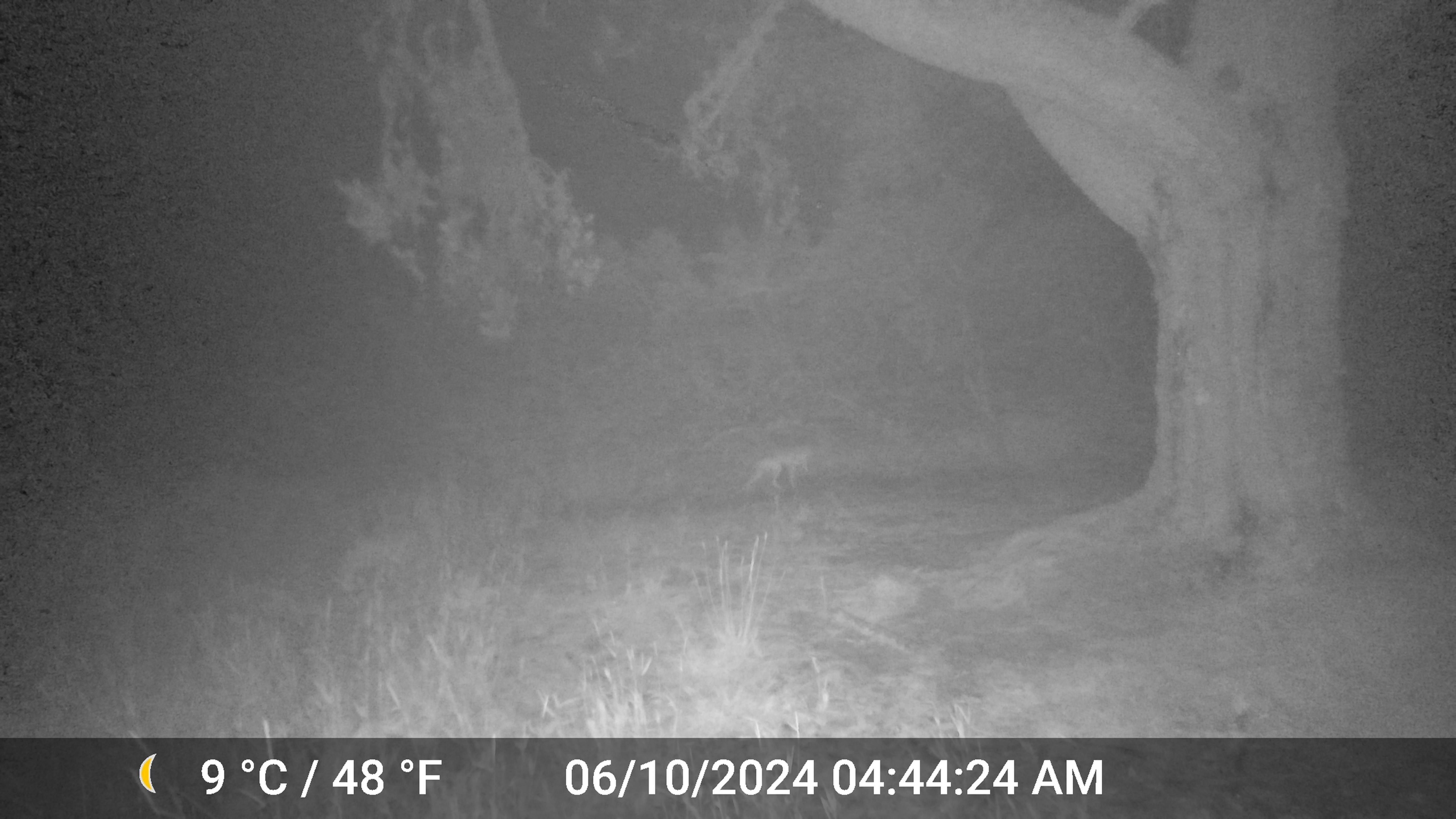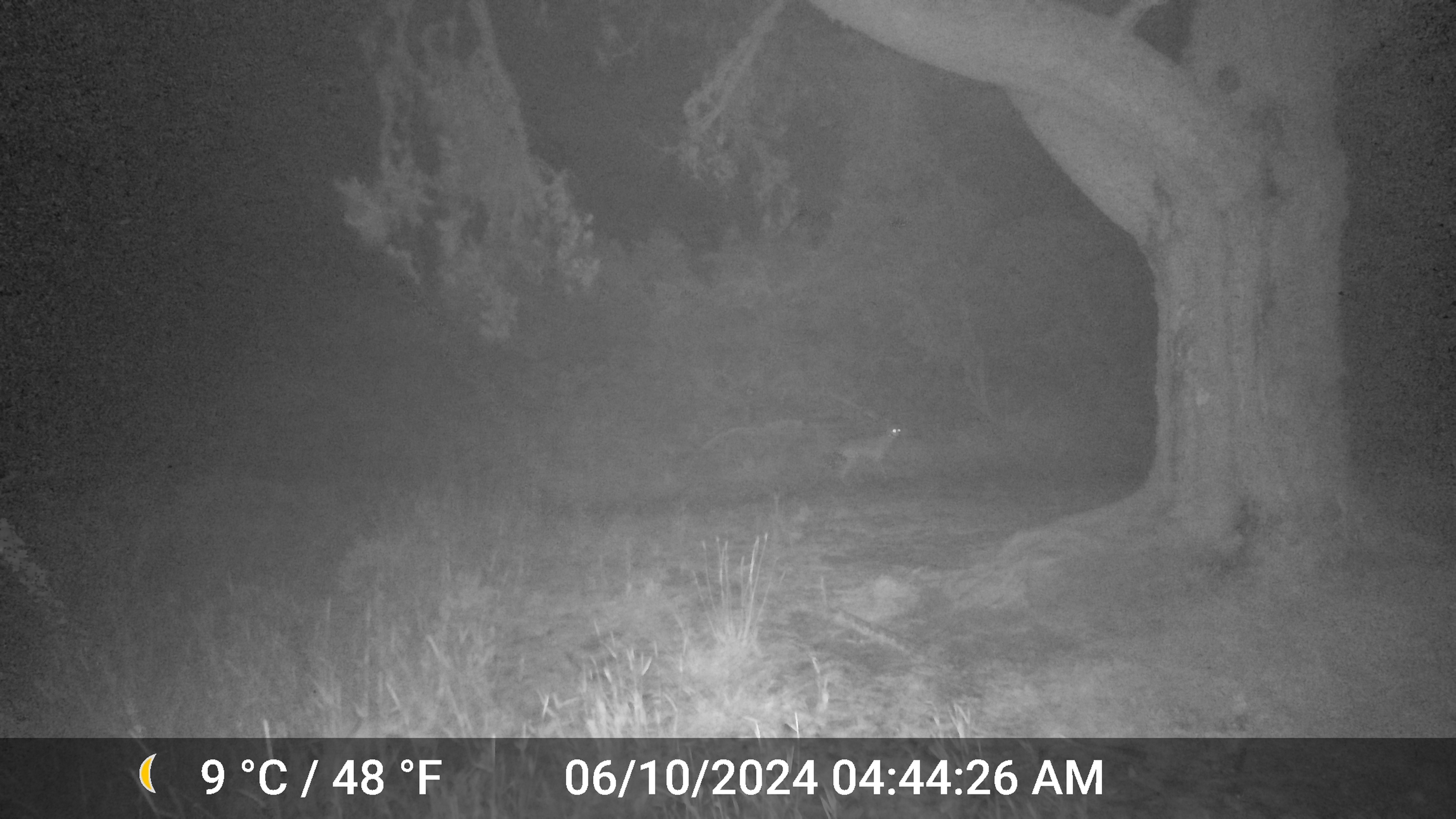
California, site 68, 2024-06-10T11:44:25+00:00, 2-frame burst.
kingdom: Animalia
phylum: Chordata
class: Mammalia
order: Carnivora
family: Felidae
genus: Lynx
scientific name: Lynx rufus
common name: bobcat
Bobcat (Lynx rufus).